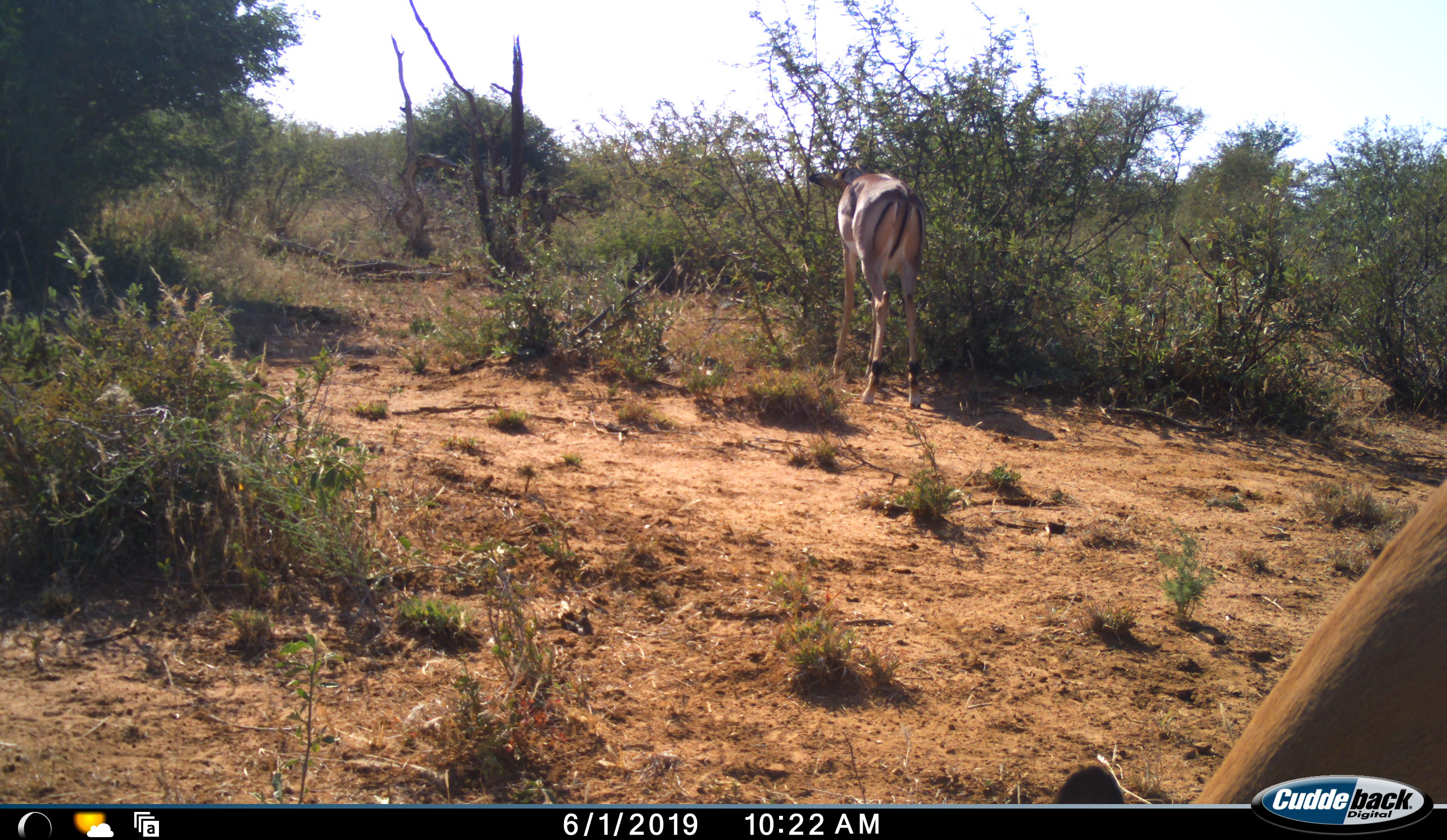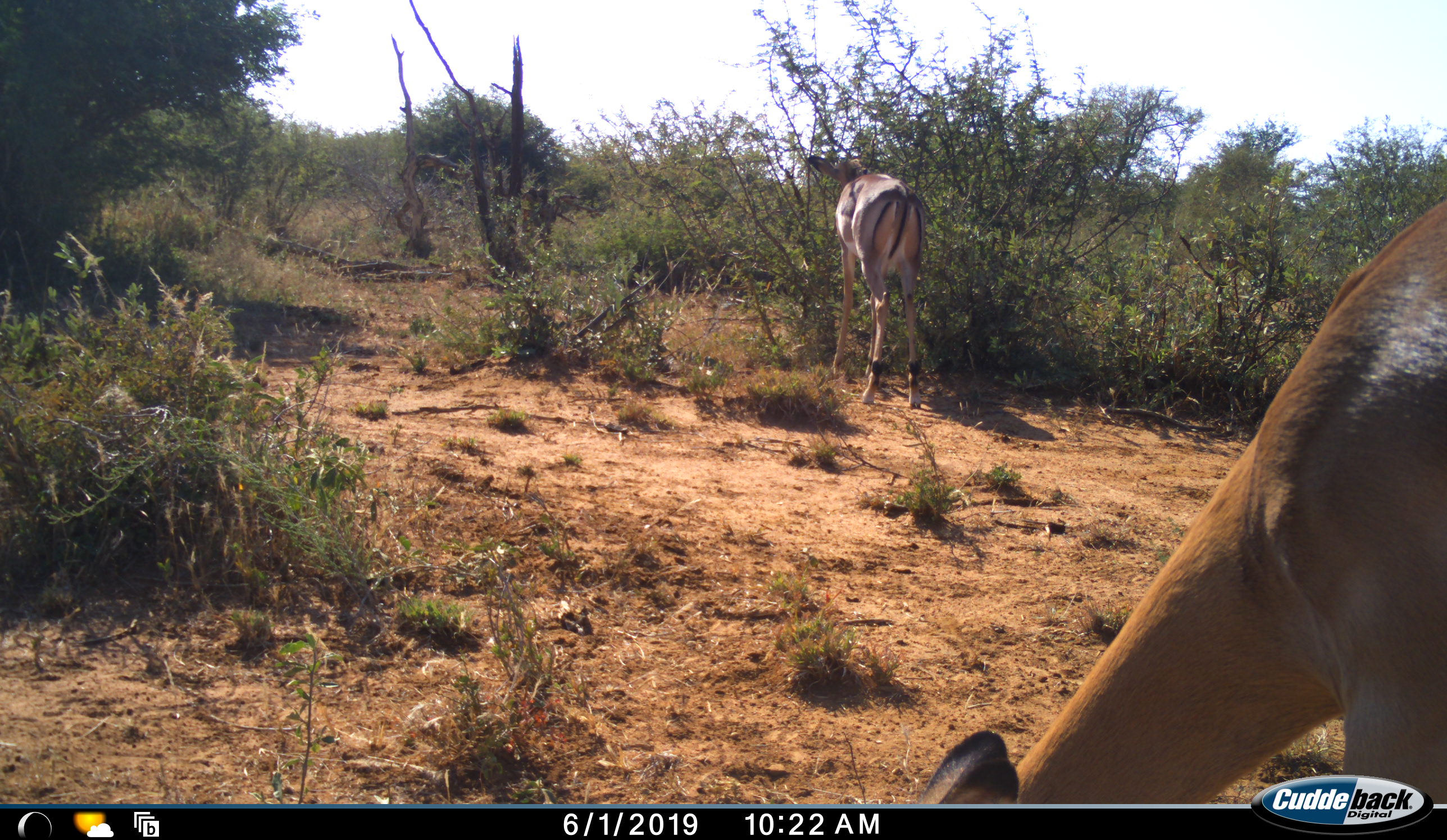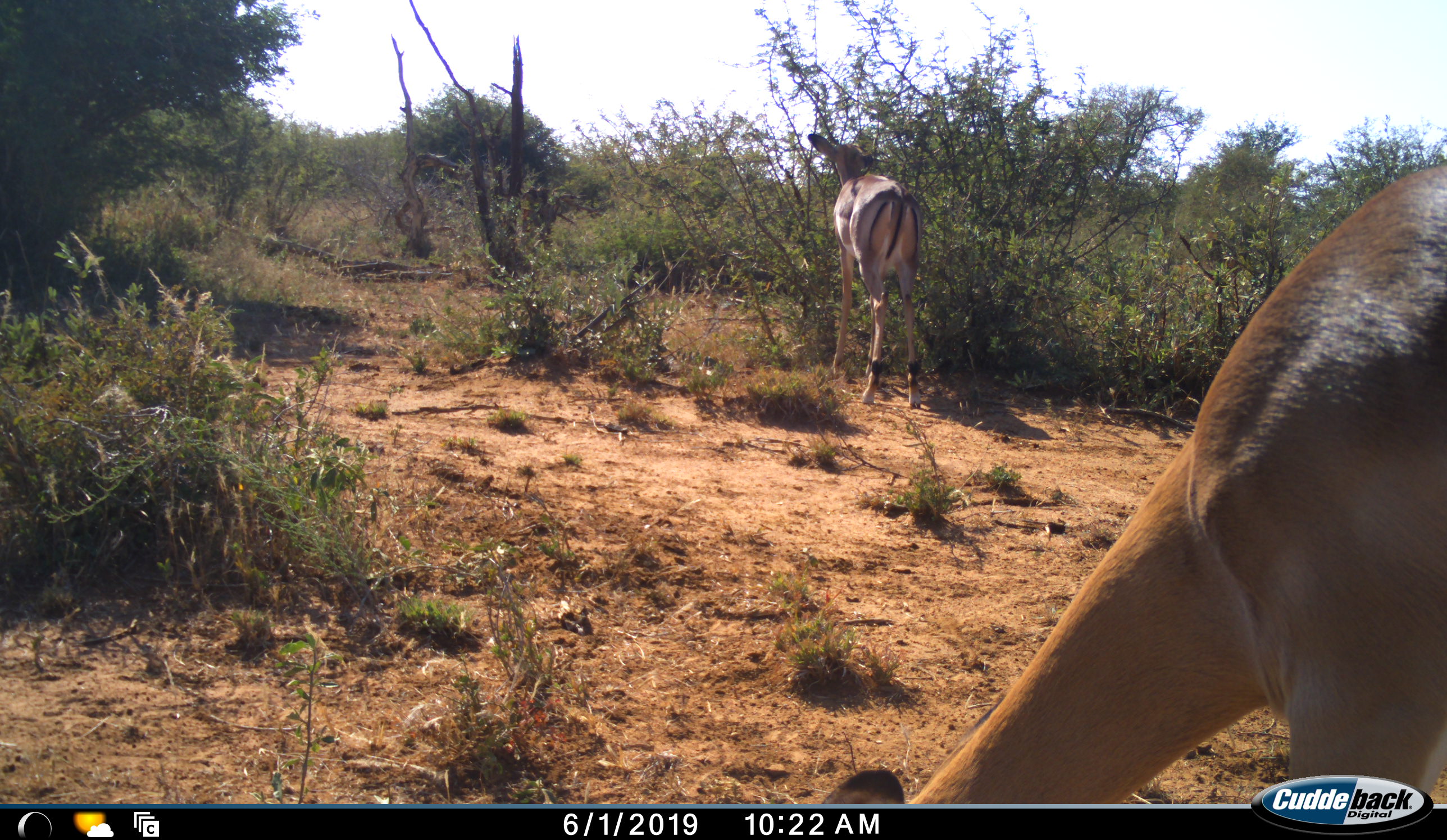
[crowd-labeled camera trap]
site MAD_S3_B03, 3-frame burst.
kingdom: Animalia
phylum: Chordata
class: Mammalia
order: Artiodactyla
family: Bovidae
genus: Aepyceros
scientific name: Aepyceros melampus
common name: impala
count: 2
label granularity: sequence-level